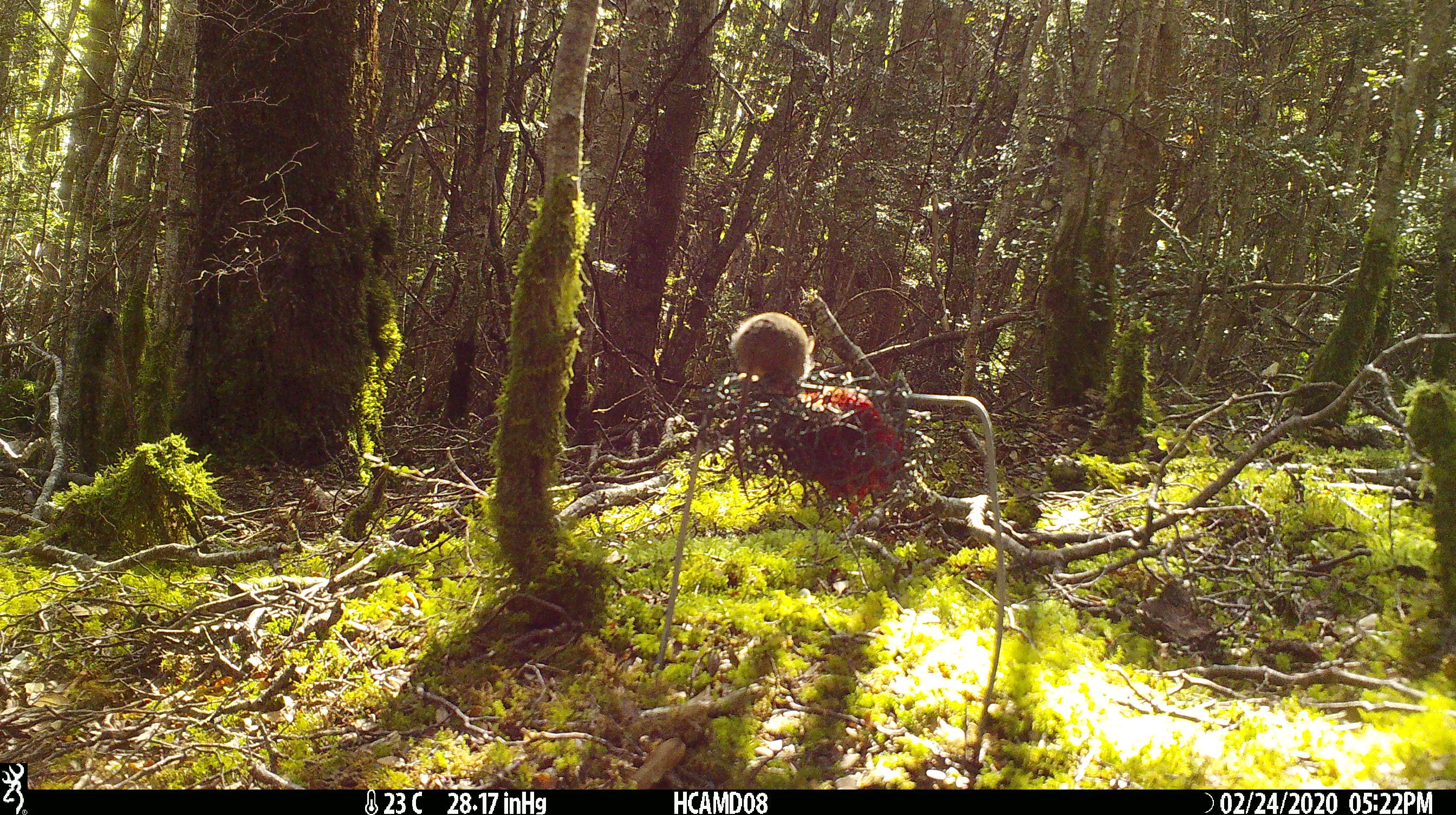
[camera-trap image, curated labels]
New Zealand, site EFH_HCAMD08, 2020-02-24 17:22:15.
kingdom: Animalia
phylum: Chordata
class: Mammalia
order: Rodentia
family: Muridae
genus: Mus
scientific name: Mus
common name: mouse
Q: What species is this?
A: Mouse (Mus).